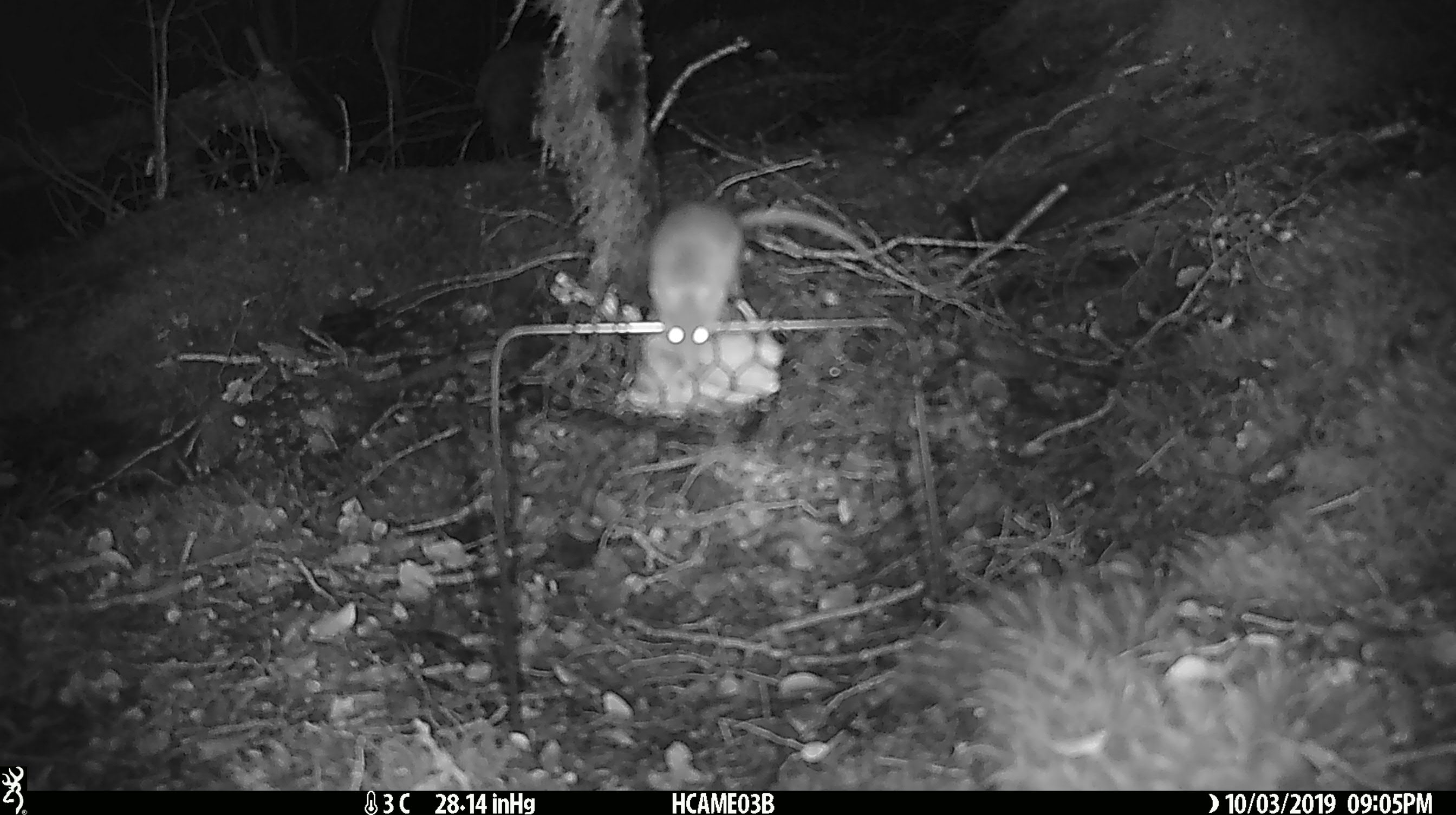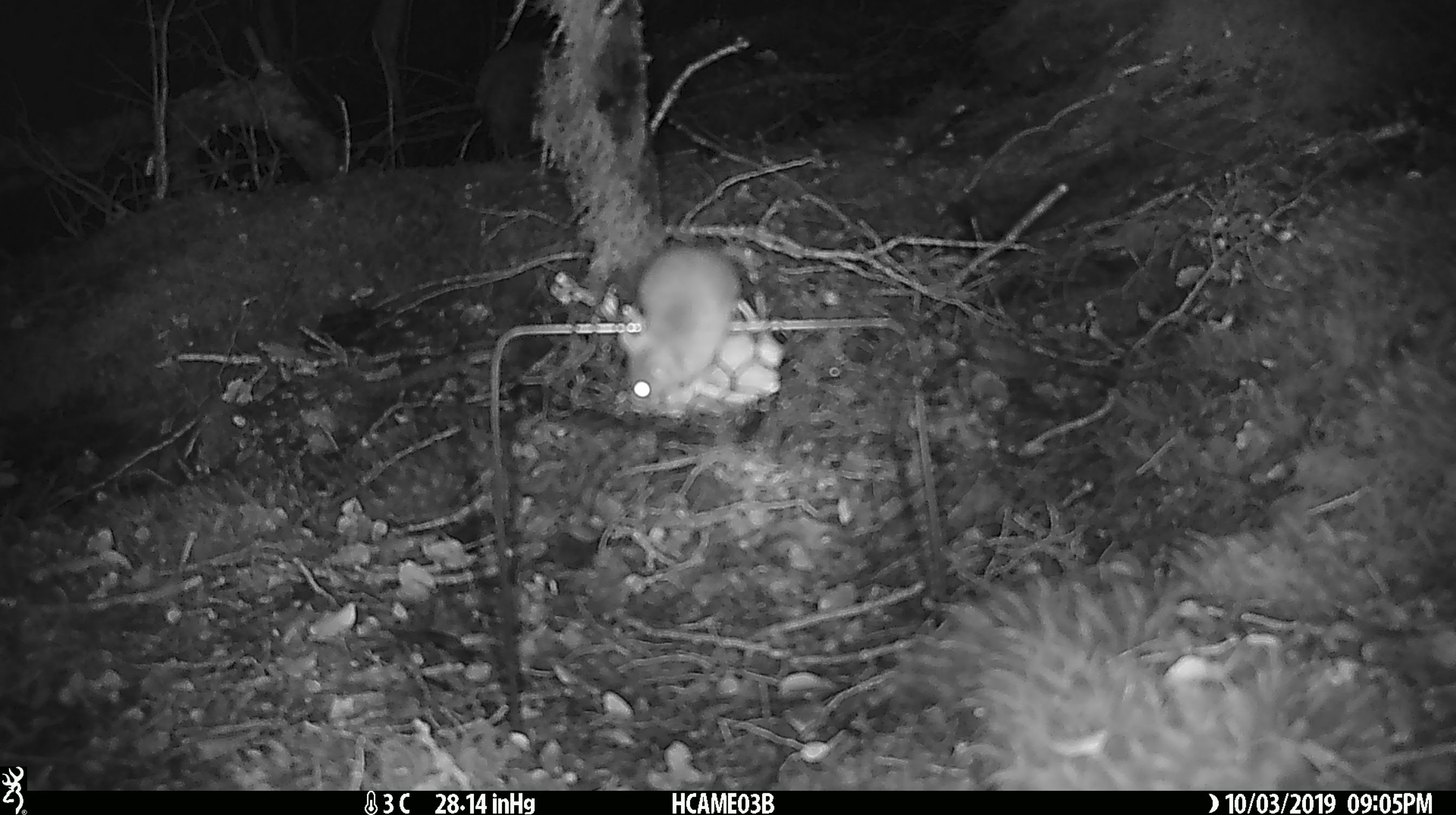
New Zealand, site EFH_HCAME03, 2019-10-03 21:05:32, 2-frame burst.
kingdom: Animalia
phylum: Chordata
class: Mammalia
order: Rodentia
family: Muridae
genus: Mus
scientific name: Mus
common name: mouse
Mouse (Mus).